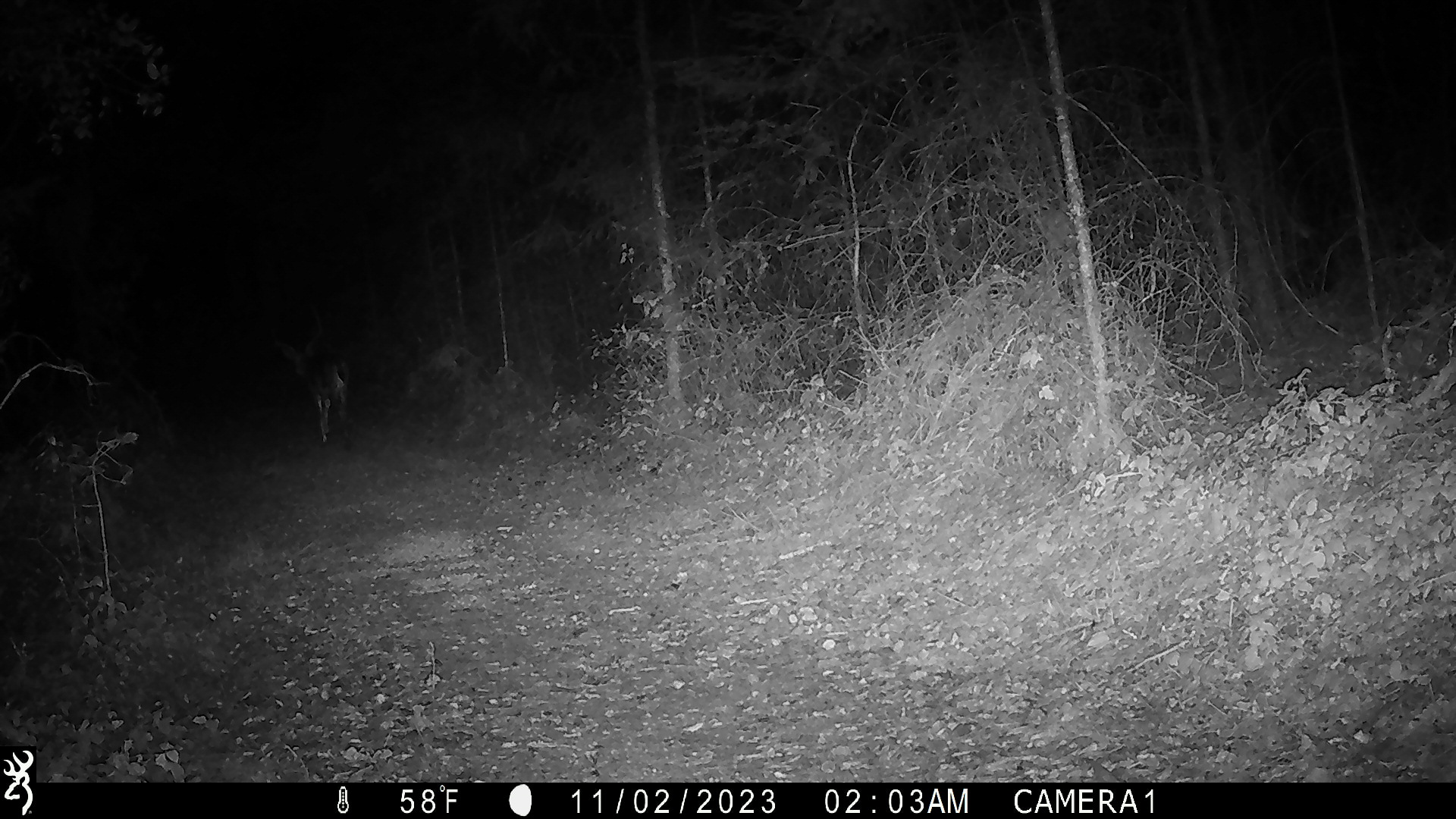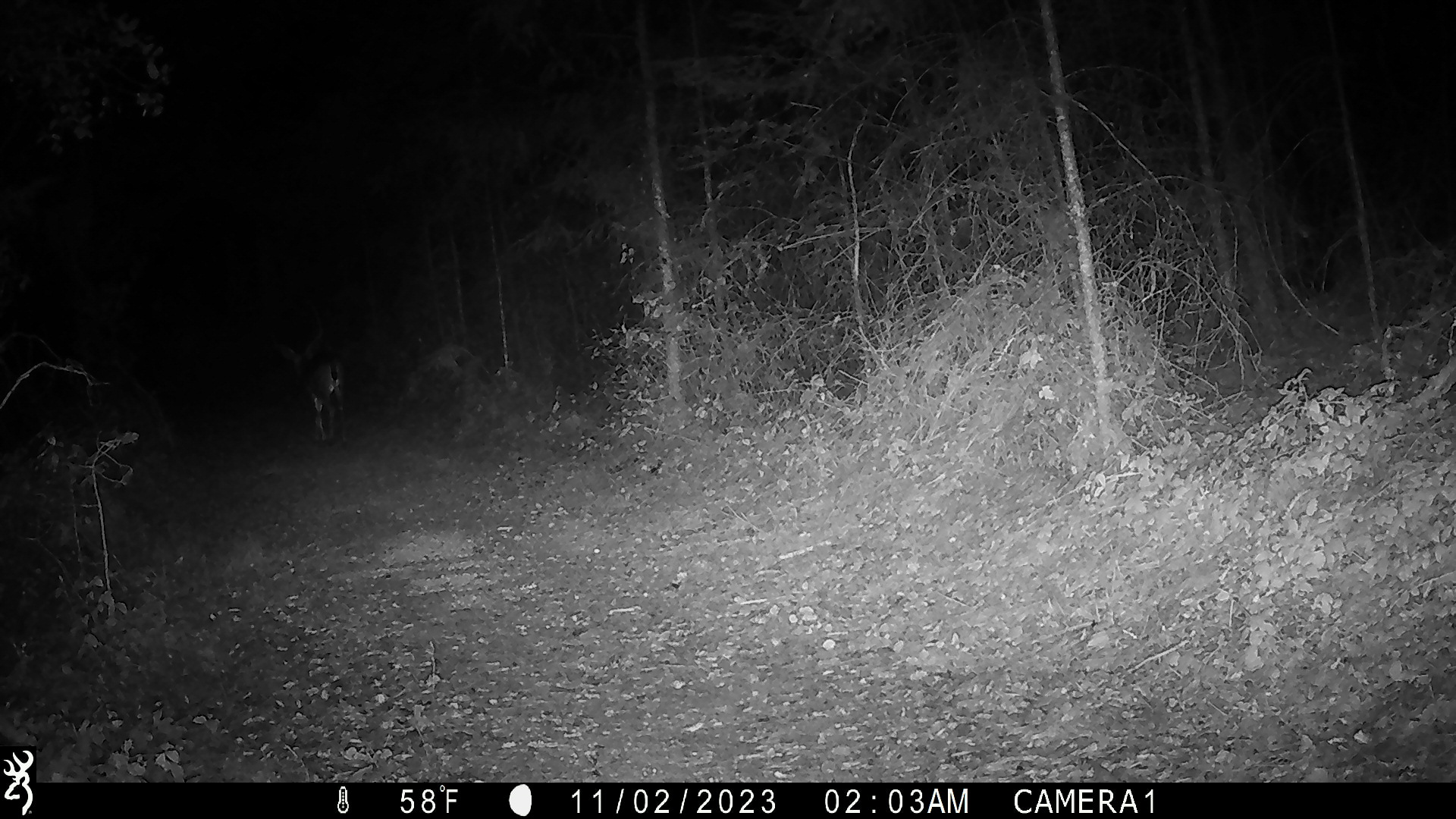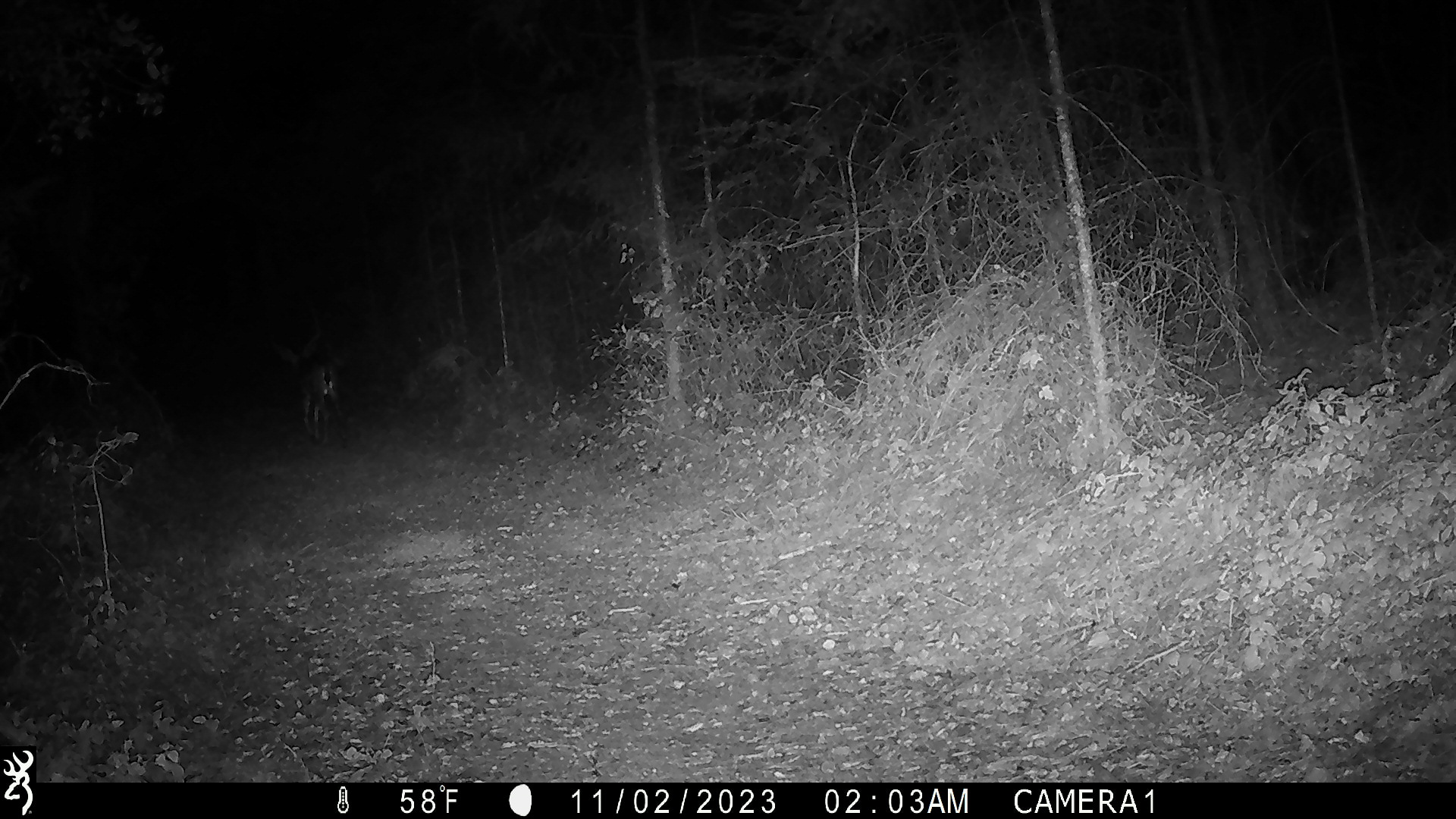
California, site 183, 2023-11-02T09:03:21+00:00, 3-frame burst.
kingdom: Animalia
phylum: Chordata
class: Mammalia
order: Artiodactyla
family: Cervidae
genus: Odocoileus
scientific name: Odocoileus hemionus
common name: mule deer